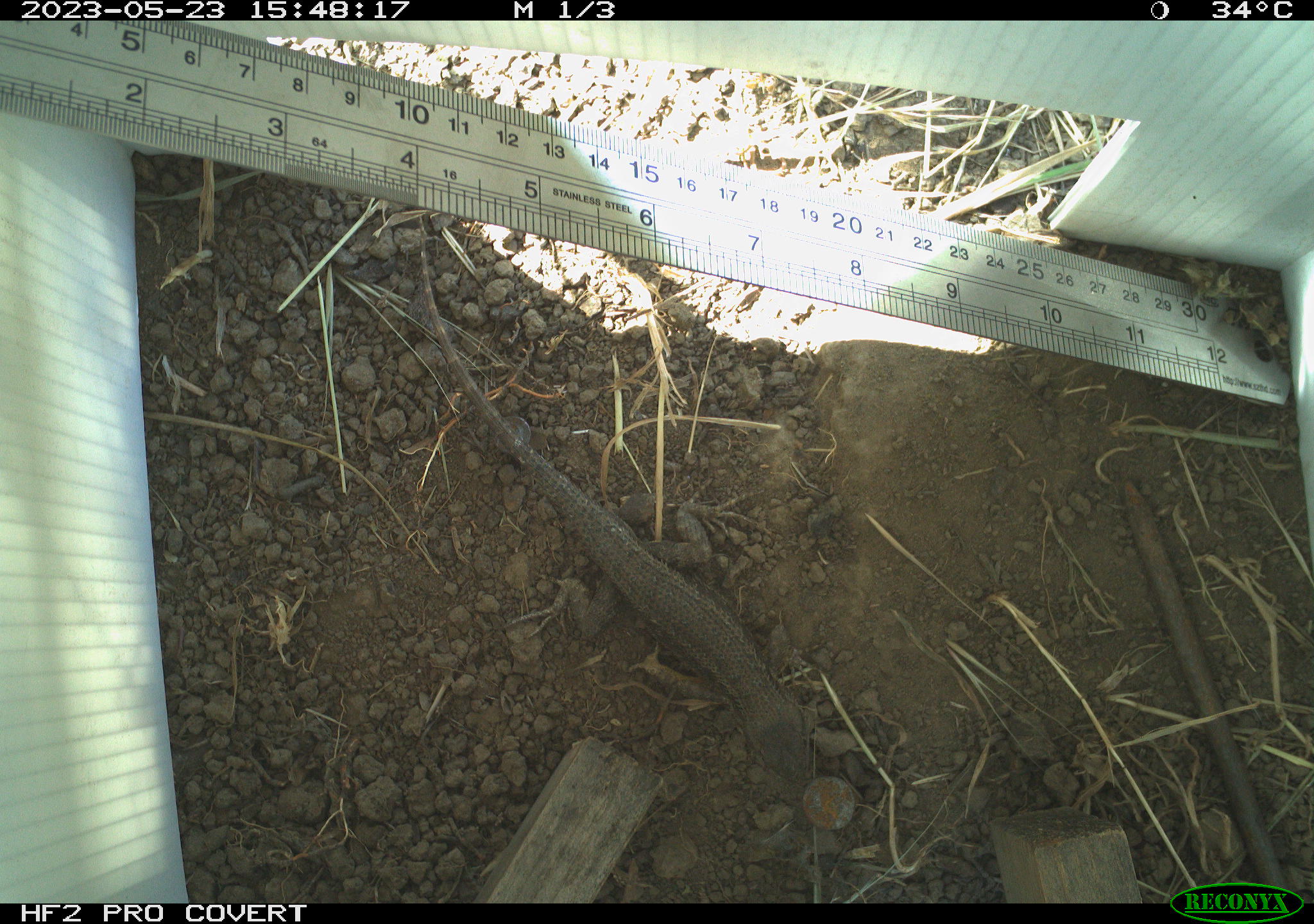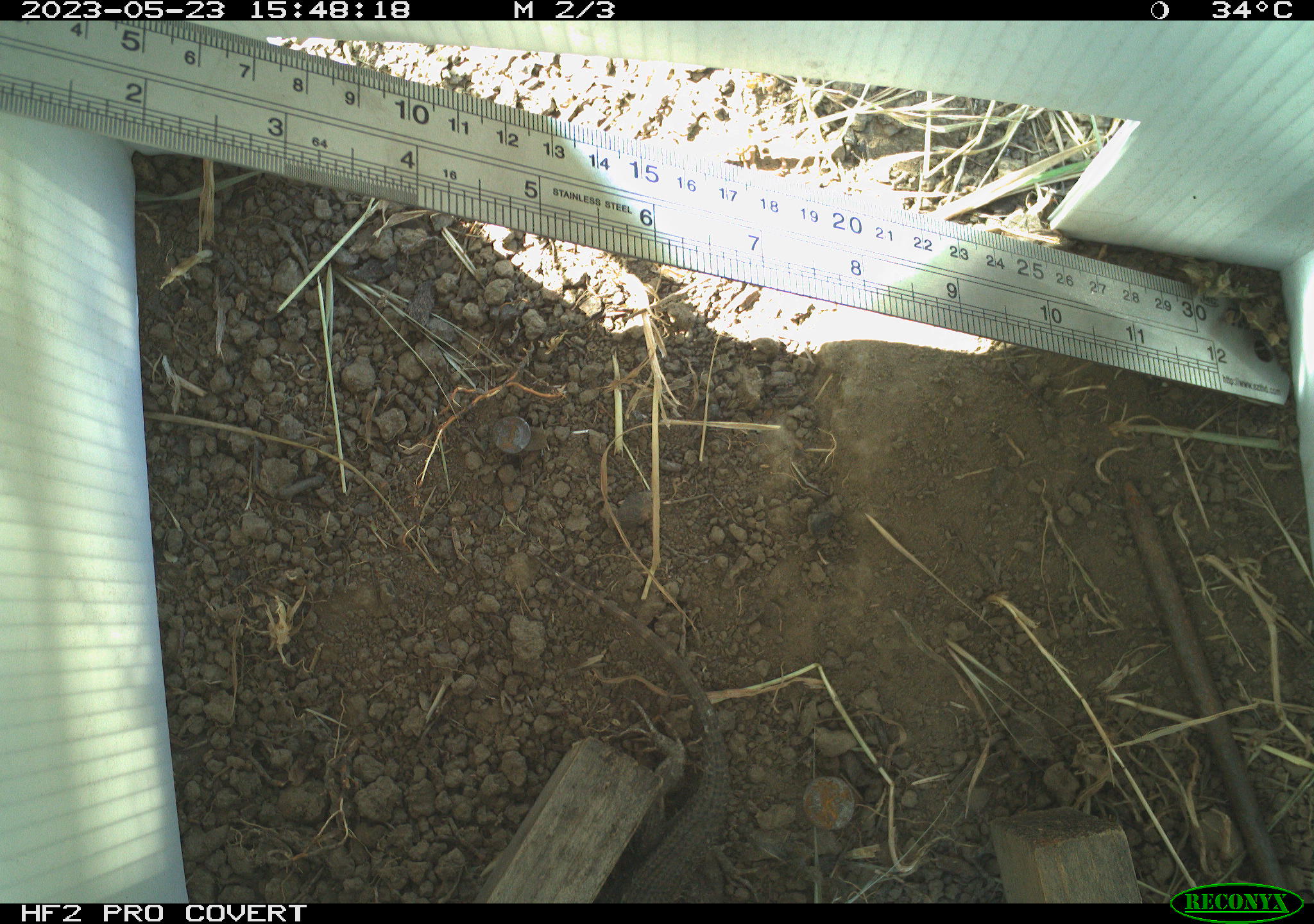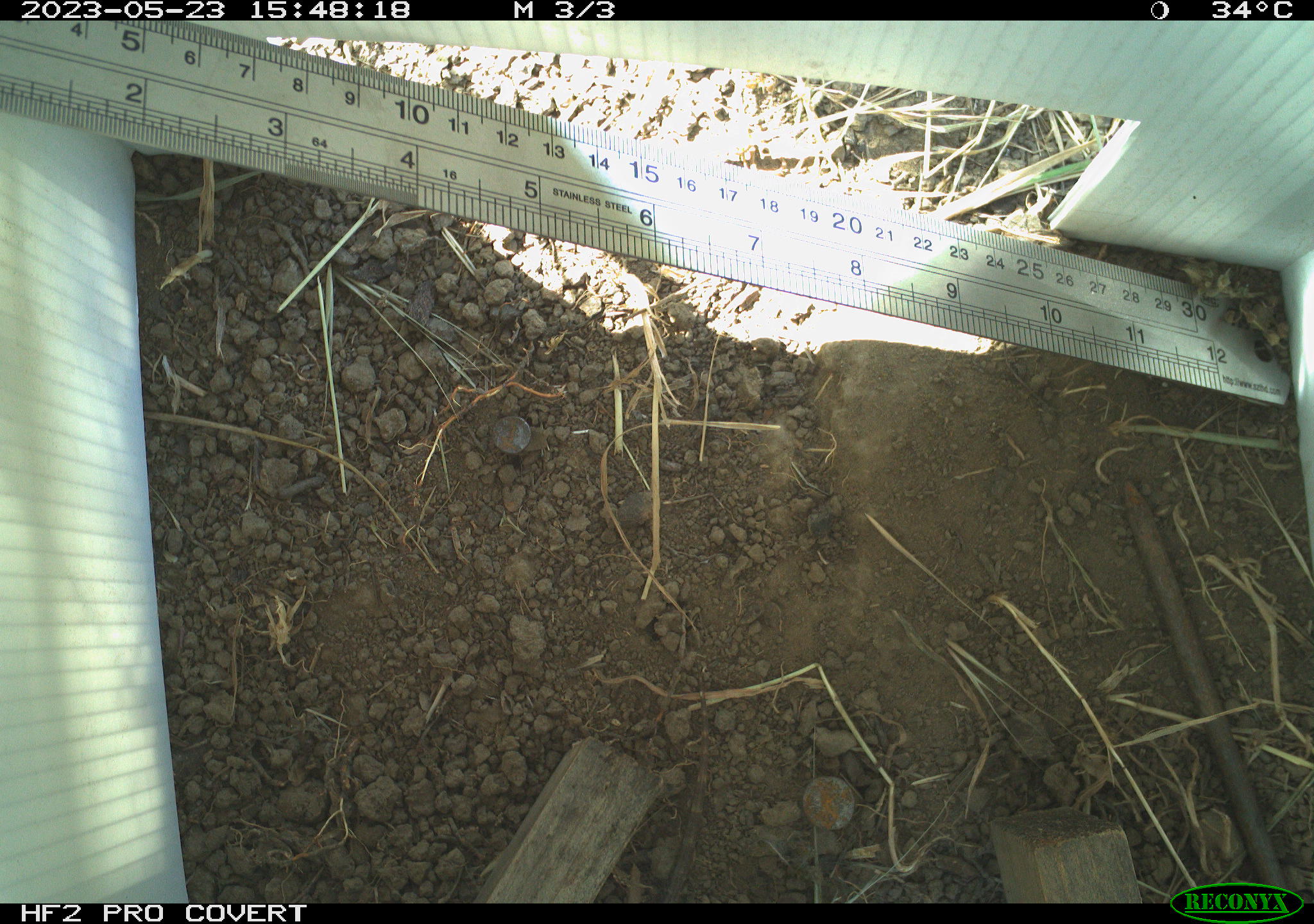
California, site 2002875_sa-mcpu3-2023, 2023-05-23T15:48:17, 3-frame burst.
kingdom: Animalia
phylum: Chordata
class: Reptilia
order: Squamata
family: Phrynosomatidae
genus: Sceloporus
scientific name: Sceloporus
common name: spiny lizards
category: sceloporus species